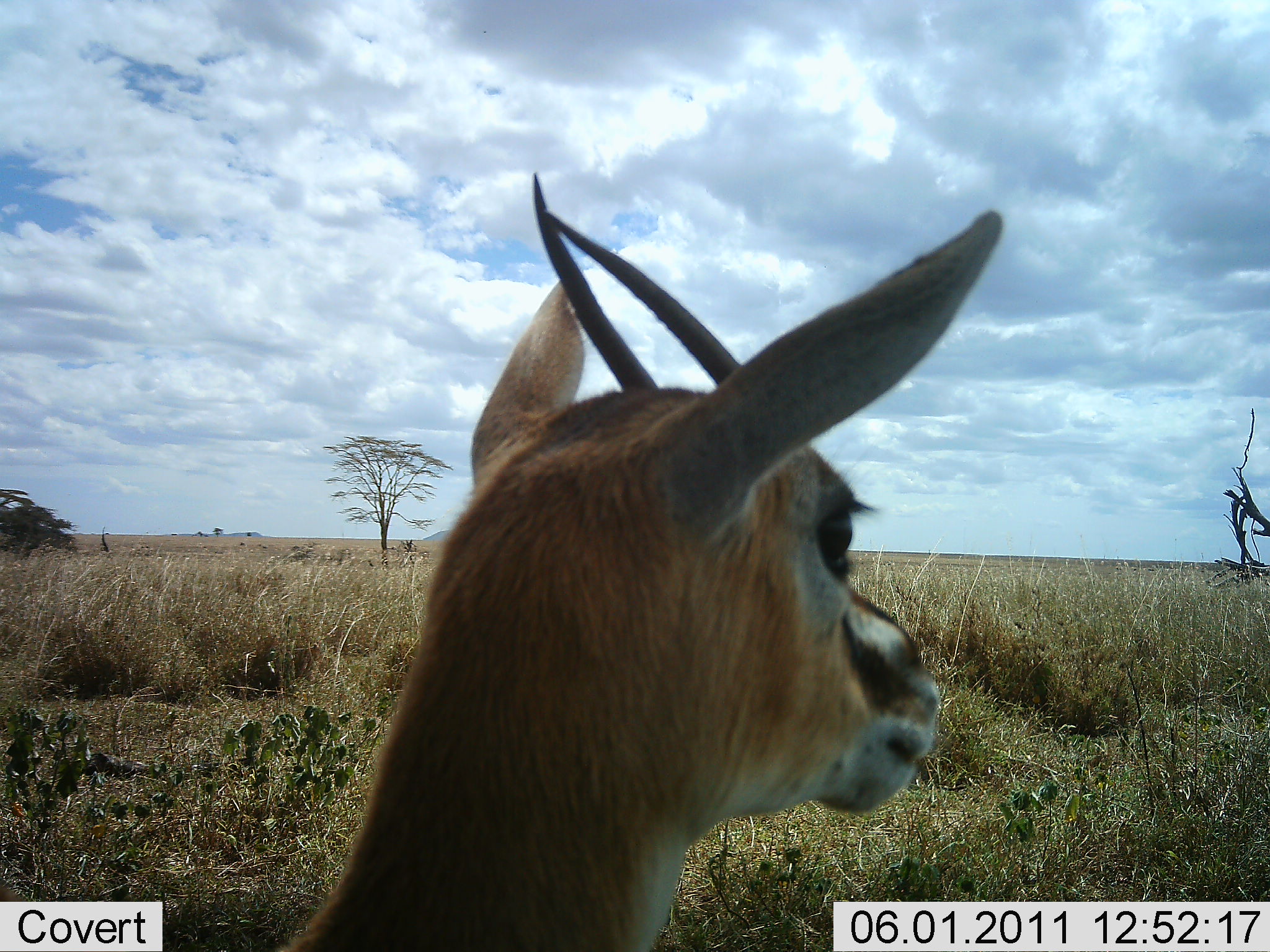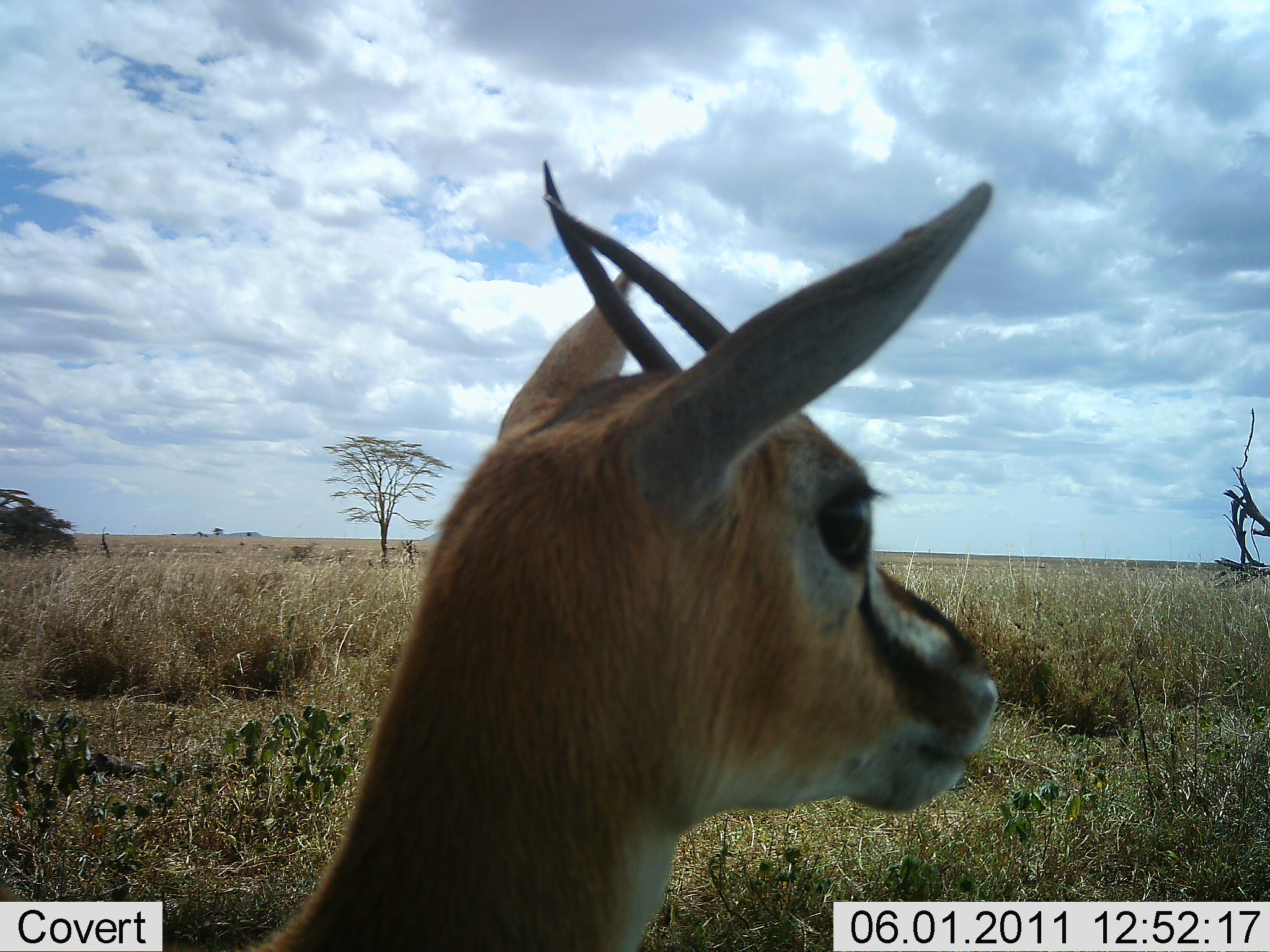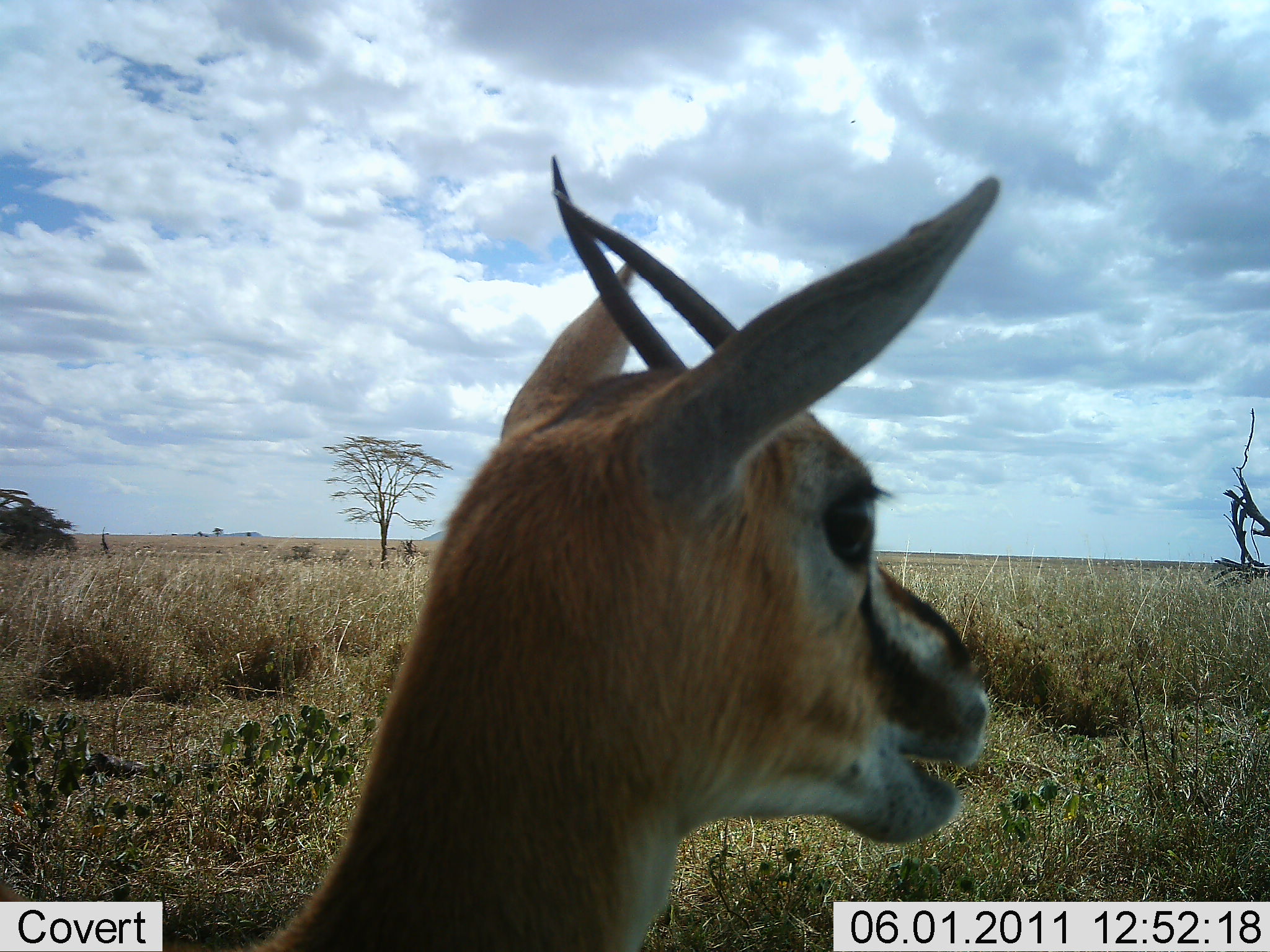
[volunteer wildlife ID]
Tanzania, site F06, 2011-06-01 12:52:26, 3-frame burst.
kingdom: Animalia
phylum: Chordata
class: Mammalia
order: Artiodactyla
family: Bovidae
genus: Eudorcas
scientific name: Eudorcas thomsonii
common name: thomson's gazelle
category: gazellethomsons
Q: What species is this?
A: Gazellethomsons (thomson's gazelle) (Eudorcas thomsonii).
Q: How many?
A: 1.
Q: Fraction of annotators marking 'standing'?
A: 56%.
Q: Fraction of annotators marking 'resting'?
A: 6%.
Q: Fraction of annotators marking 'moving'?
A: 0%.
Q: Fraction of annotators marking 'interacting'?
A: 0%.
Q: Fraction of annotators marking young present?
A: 12%.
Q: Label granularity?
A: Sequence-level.